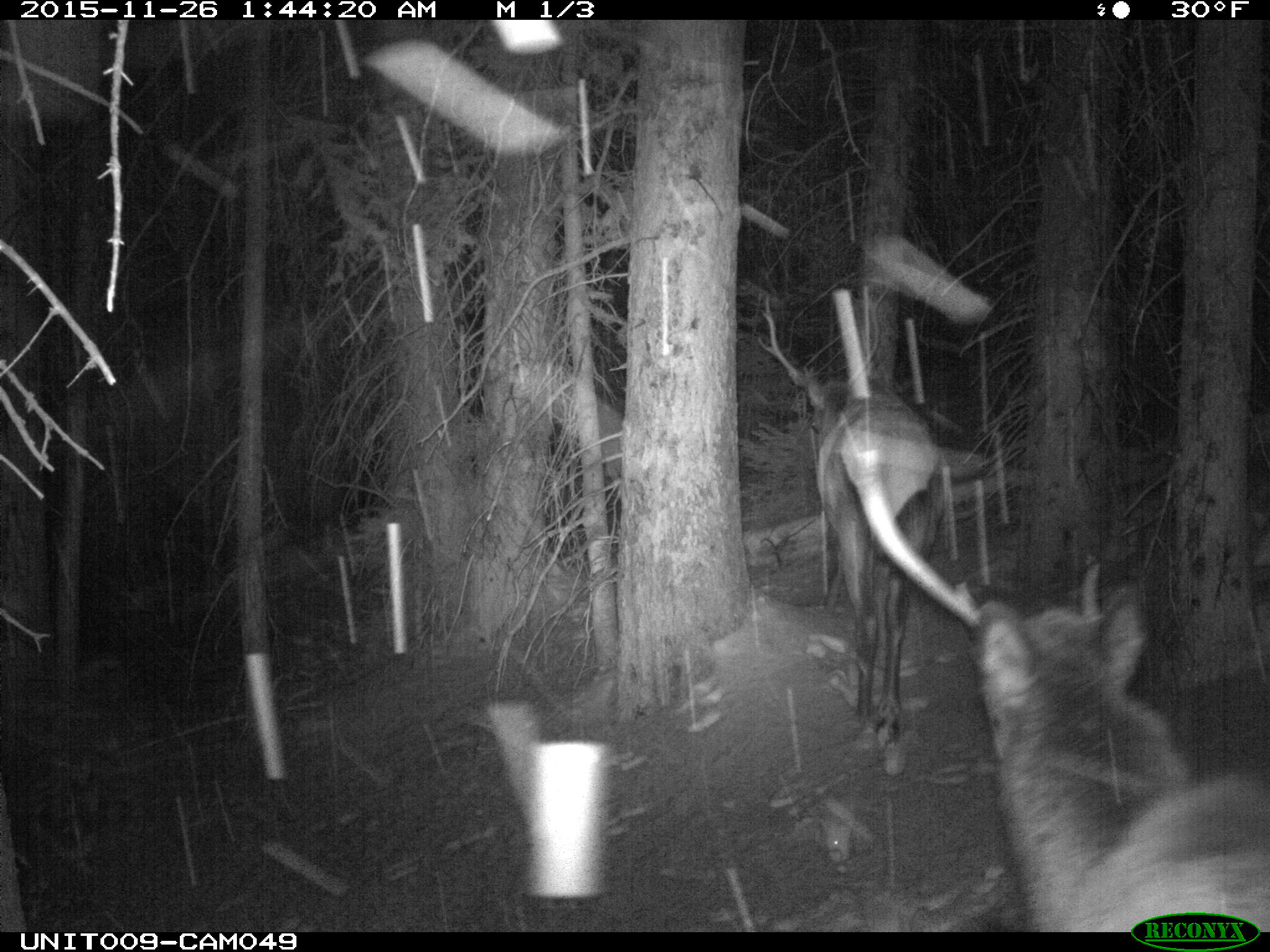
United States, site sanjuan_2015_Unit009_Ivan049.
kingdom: Animalia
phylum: Chordata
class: Mammalia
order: Artiodactyla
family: Cervidae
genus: Cervus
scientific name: Cervus elaphus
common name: red deer